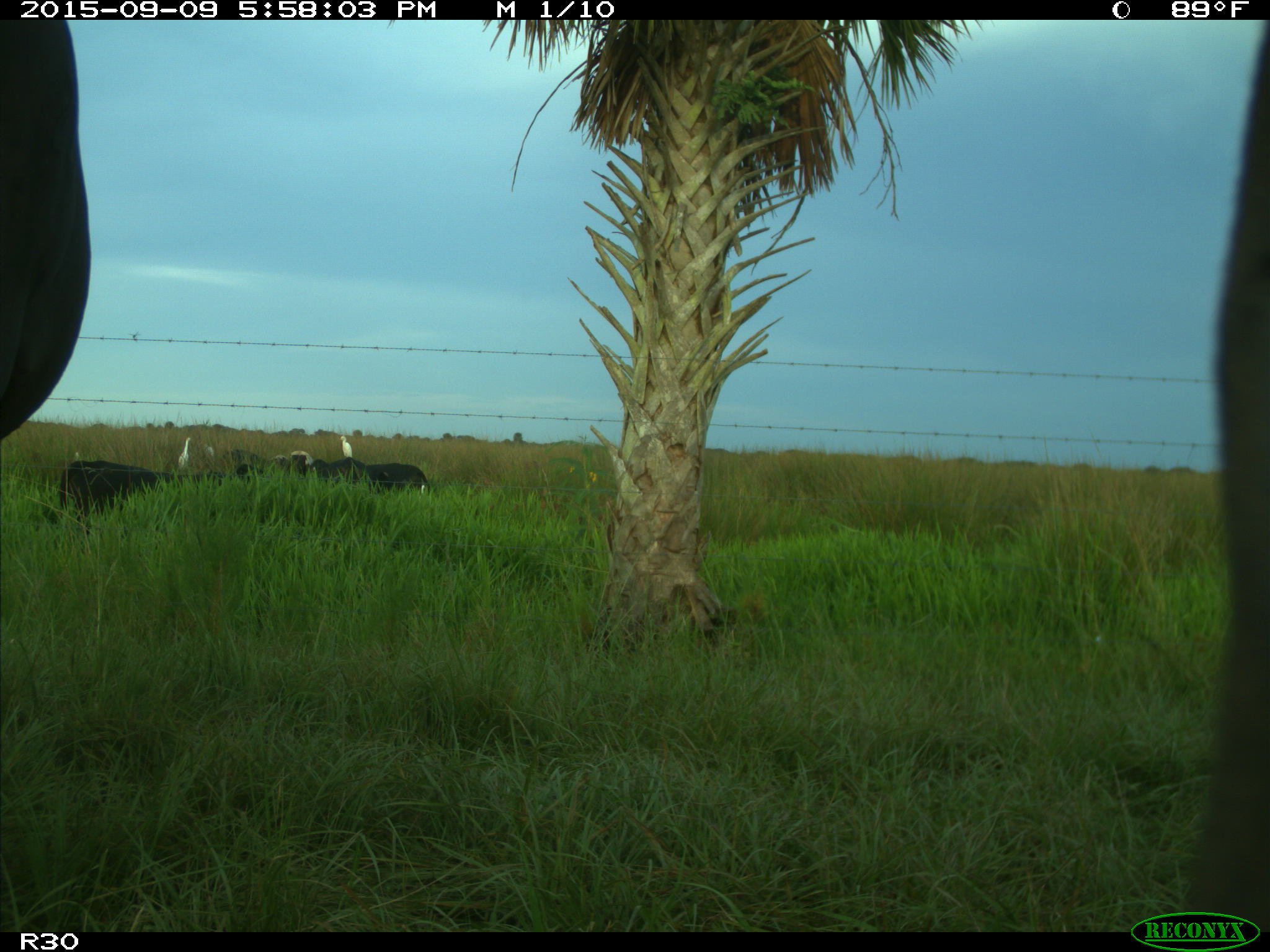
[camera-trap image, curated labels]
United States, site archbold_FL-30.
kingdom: Animalia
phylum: Chordata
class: Mammalia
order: Artiodactyla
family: Bovidae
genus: Bos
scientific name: Bos taurus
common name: domestic cow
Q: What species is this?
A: Bos taurus (domestic cow).